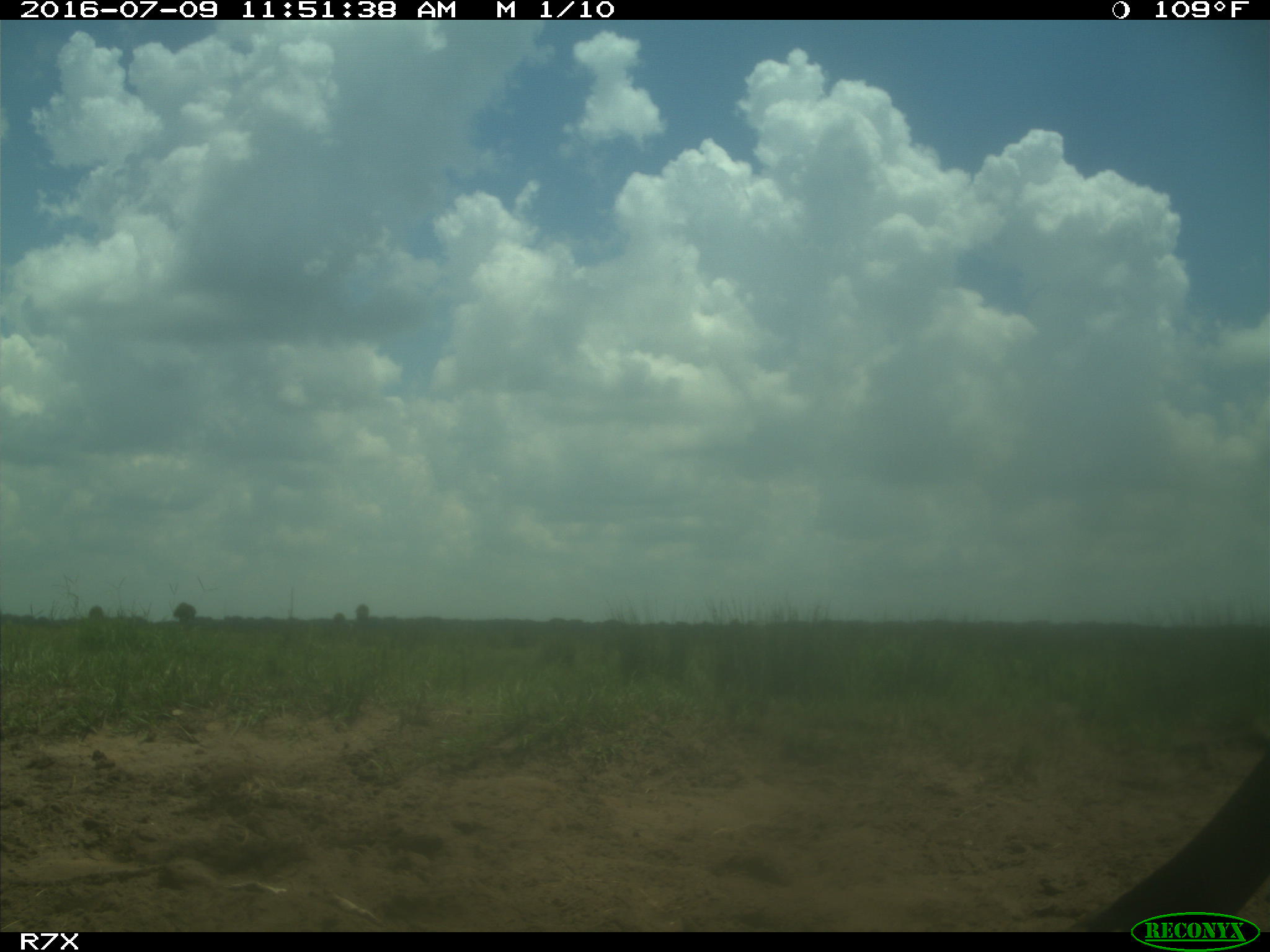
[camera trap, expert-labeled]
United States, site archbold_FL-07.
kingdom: Animalia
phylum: Chordata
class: Mammalia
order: Artiodactyla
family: Bovidae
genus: Bos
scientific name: Bos taurus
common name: domestic cow